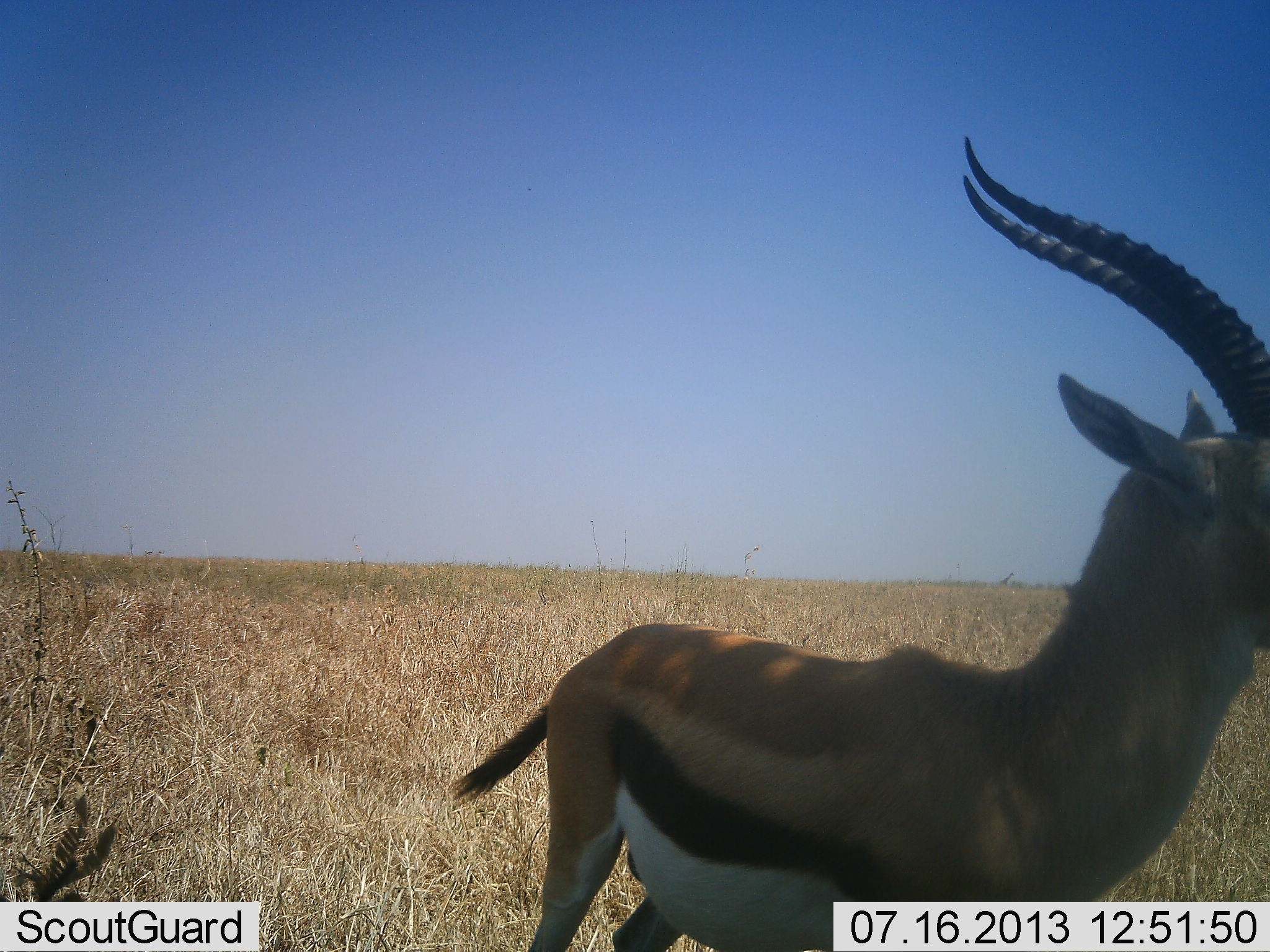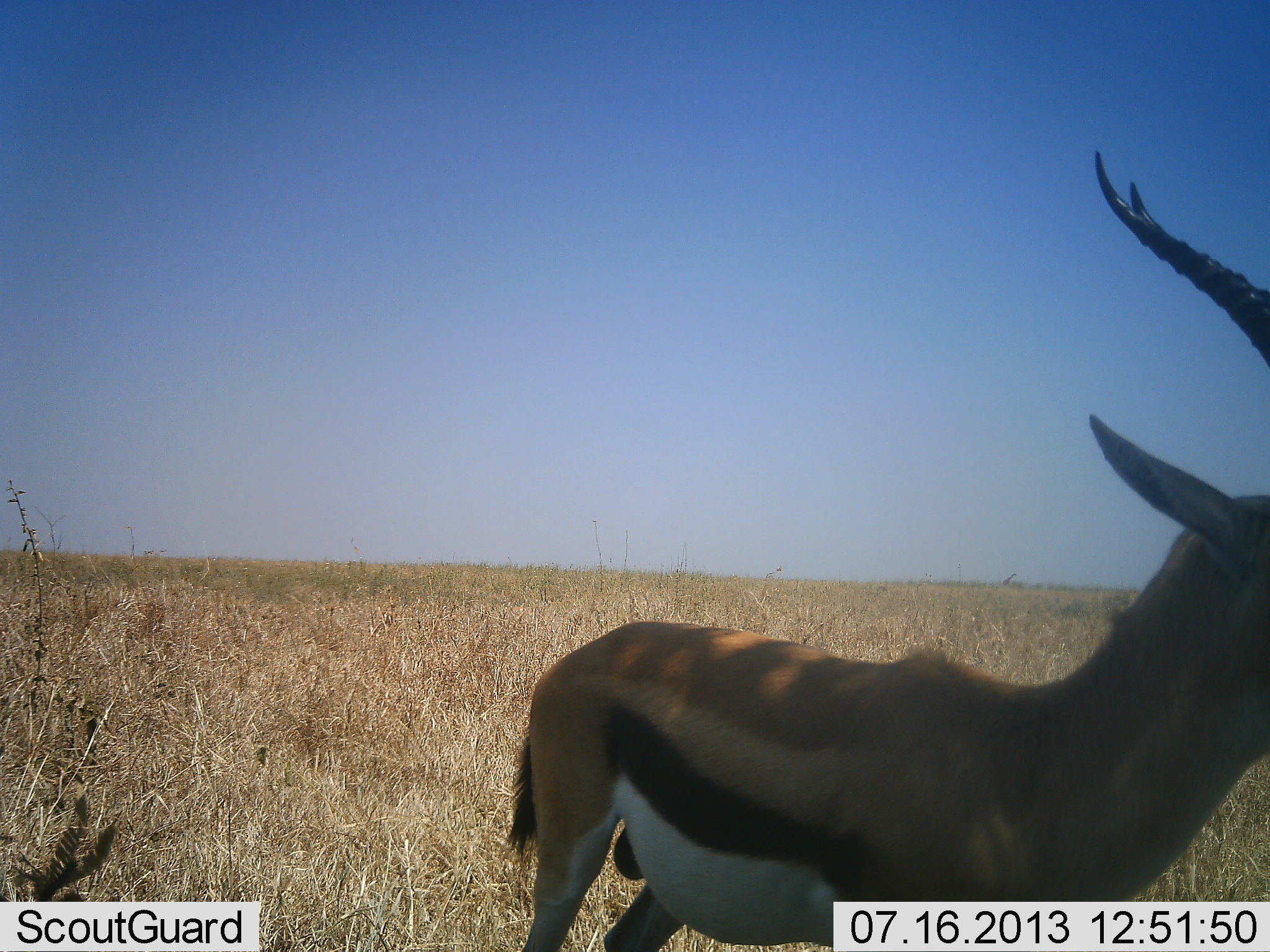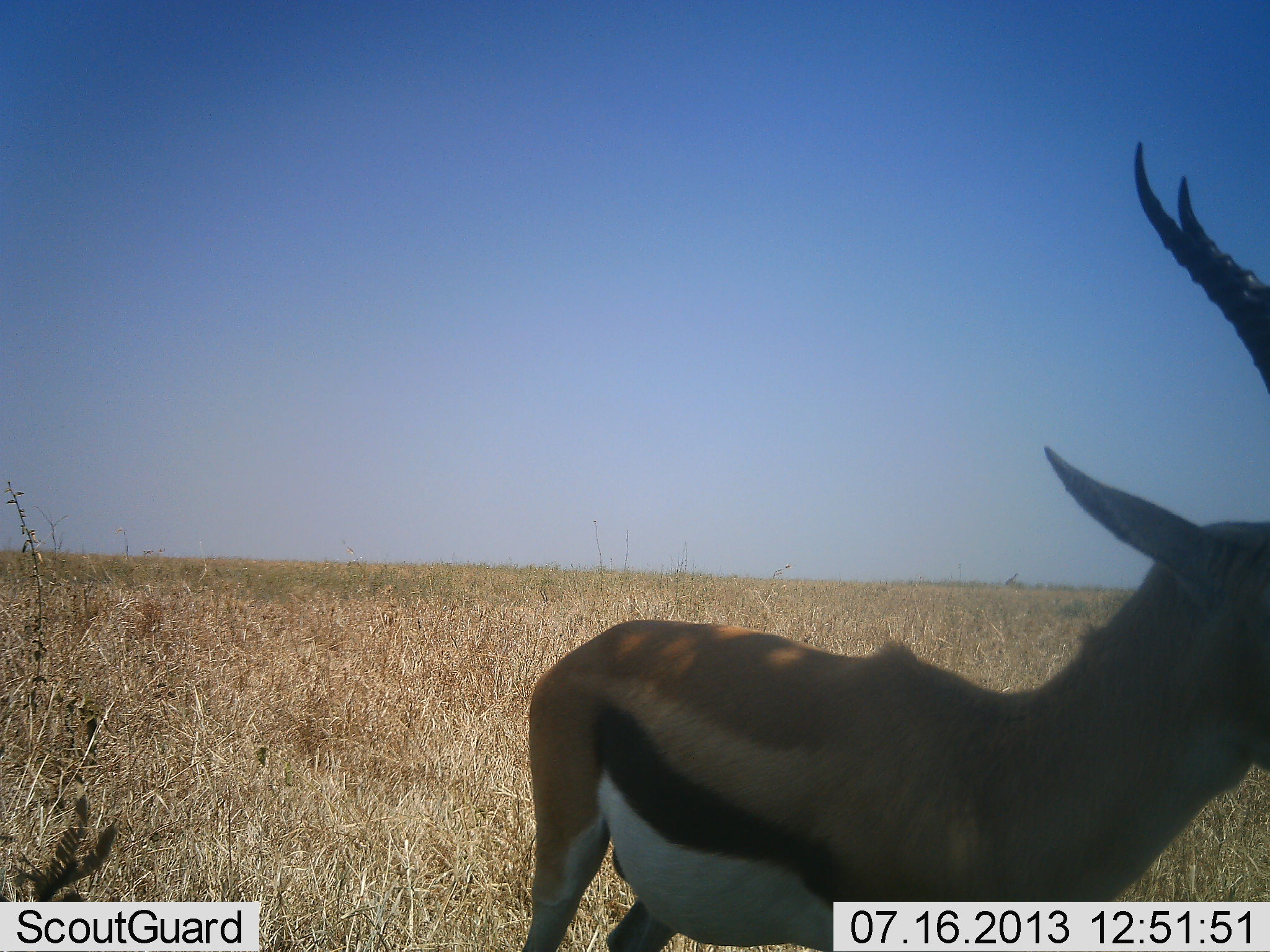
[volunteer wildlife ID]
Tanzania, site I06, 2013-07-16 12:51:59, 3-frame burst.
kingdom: Animalia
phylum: Chordata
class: Mammalia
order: Artiodactyla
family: Bovidae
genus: Eudorcas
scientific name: Eudorcas thomsonii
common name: thomson's gazelle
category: gazellethomsons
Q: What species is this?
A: Gazellethomsons (thomson's gazelle) (Eudorcas thomsonii).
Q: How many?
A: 1.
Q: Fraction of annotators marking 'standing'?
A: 90%.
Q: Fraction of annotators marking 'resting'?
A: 0%.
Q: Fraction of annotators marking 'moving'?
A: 20%.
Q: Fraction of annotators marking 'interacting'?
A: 0%.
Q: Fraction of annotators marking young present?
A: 0%.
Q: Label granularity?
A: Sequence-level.